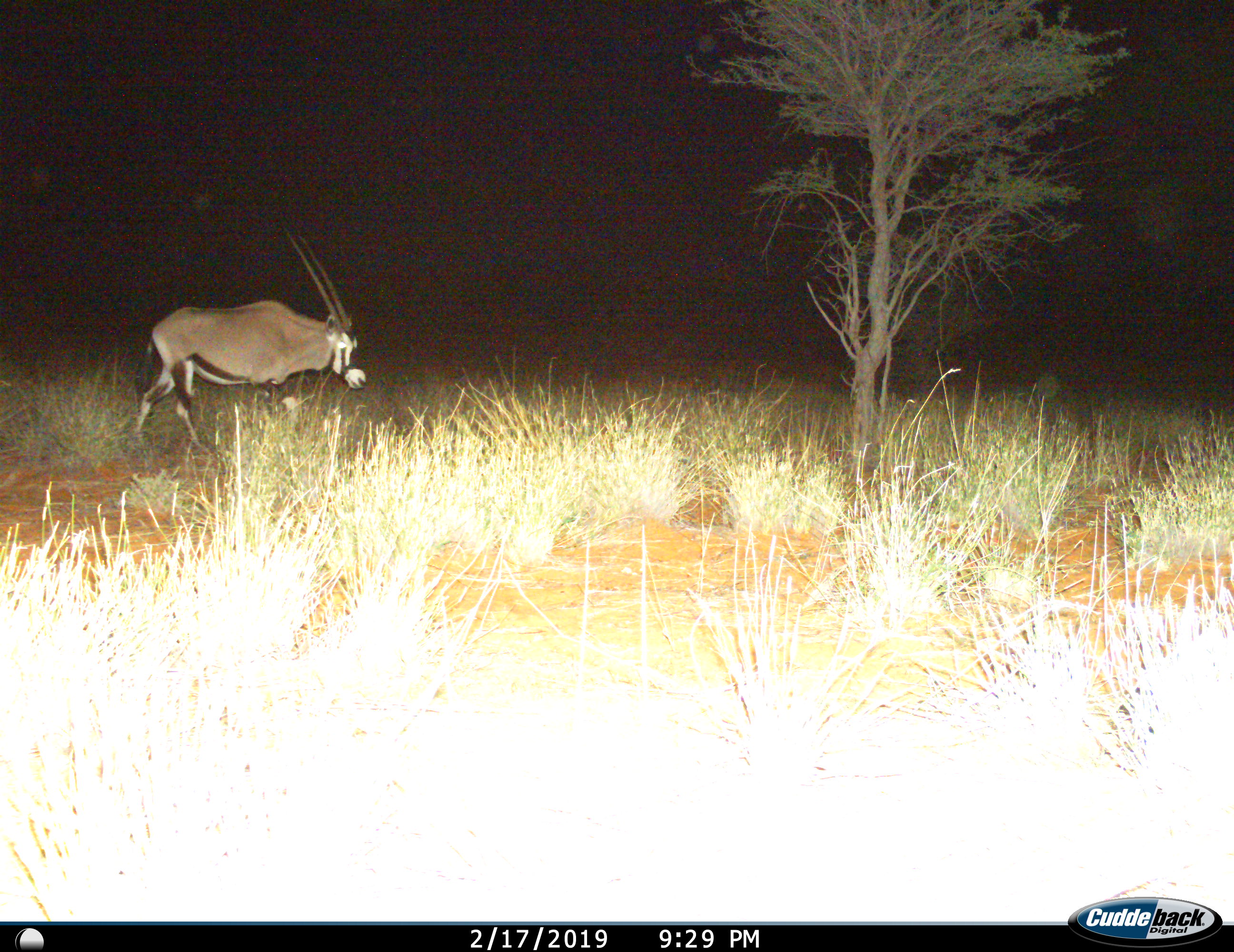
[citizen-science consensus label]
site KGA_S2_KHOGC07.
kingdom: Animalia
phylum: Chordata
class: Mammalia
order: Artiodactyla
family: Bovidae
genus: Oryx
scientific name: Oryx gazella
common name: gemsbok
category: oryx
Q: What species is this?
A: Oryx (gemsbok) (Oryx gazella).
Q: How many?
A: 1.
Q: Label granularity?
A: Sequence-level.